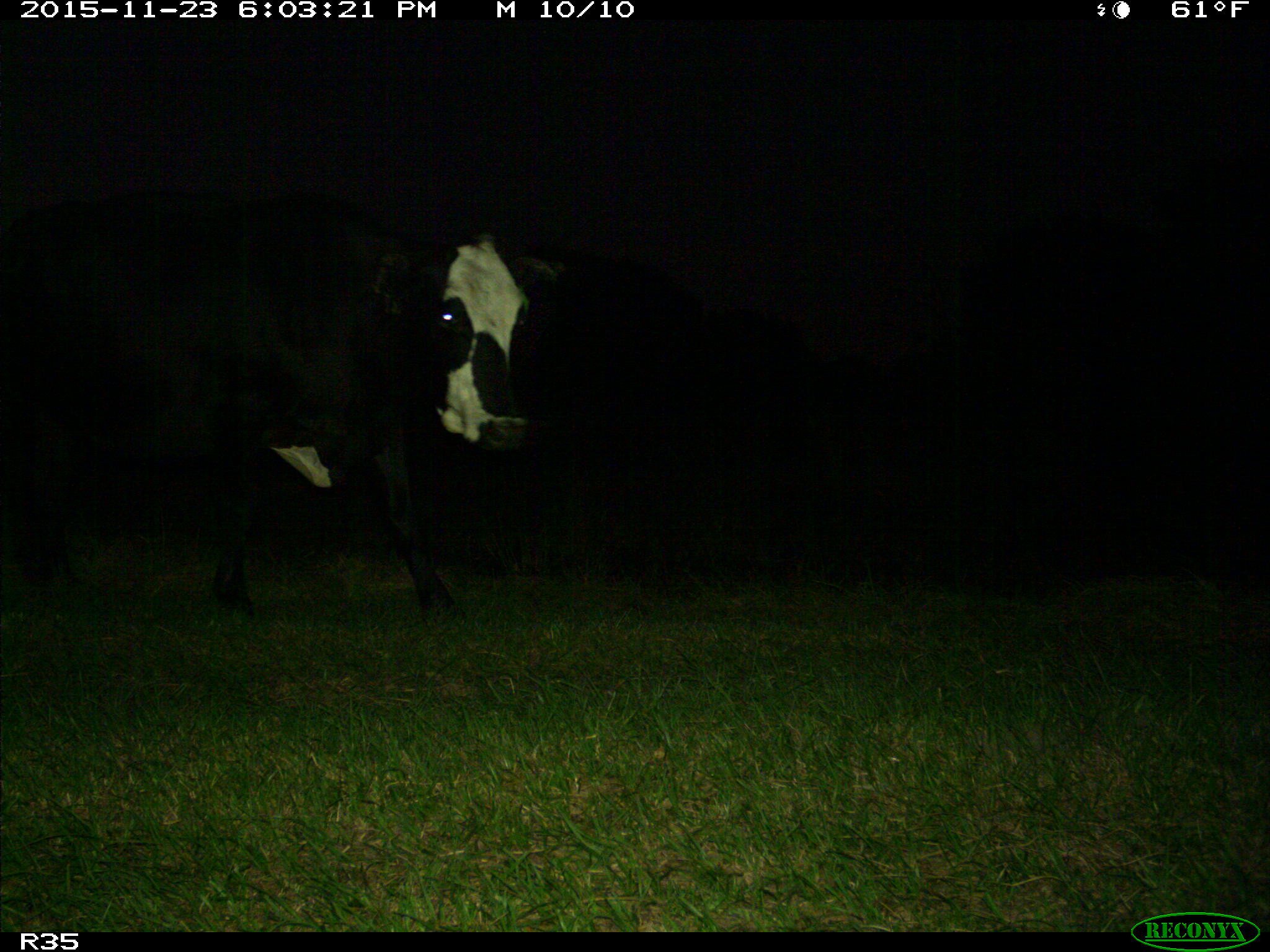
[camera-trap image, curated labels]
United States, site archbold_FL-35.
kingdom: Animalia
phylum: Chordata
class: Mammalia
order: Artiodactyla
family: Bovidae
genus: Bos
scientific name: Bos taurus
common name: domestic cow